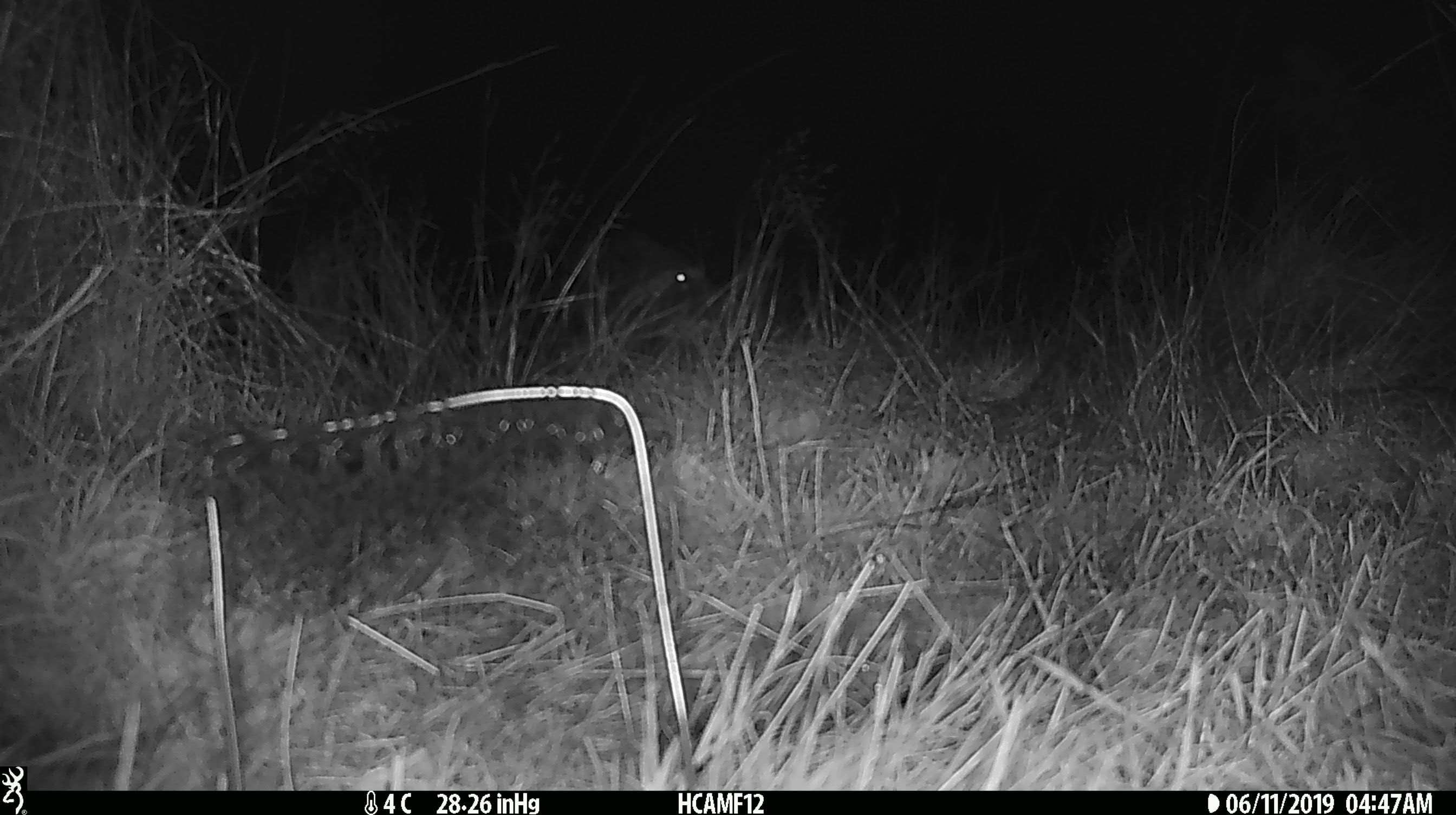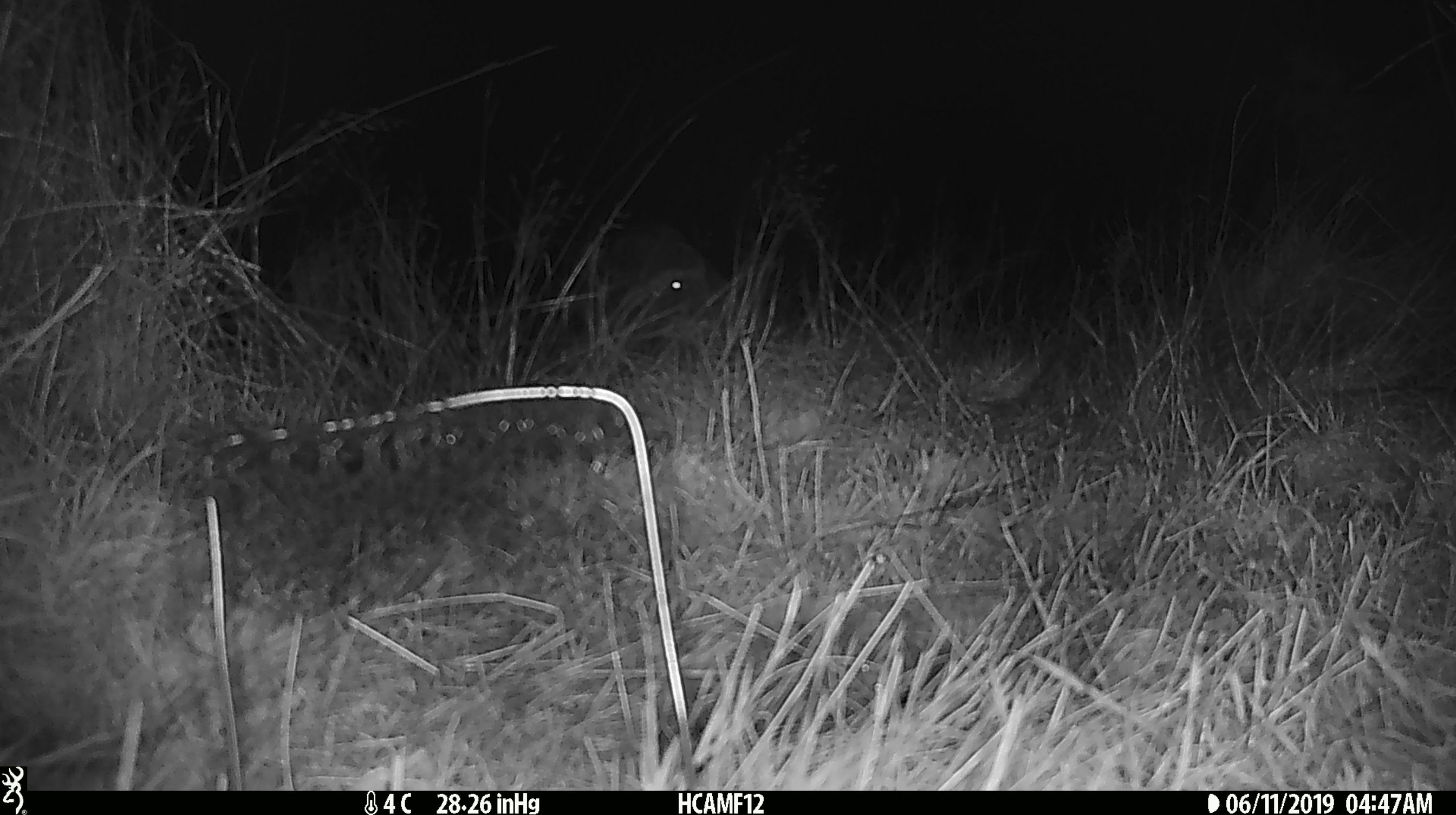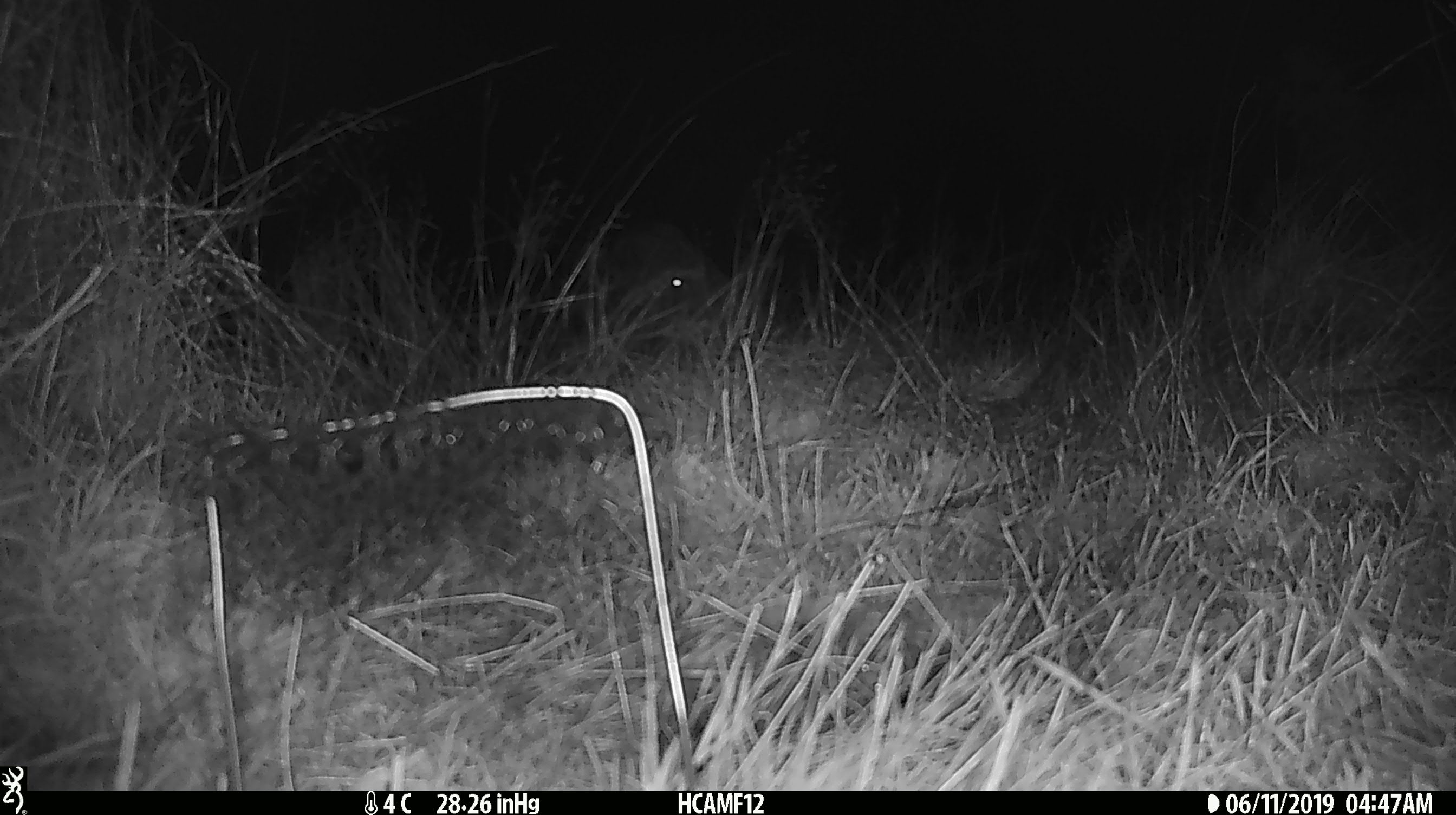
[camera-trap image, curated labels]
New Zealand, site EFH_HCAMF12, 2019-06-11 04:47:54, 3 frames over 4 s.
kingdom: Animalia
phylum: Chordata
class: Mammalia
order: Artiodactyla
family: Bovidae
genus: Bos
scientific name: Bos taurus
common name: domestic cow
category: cow